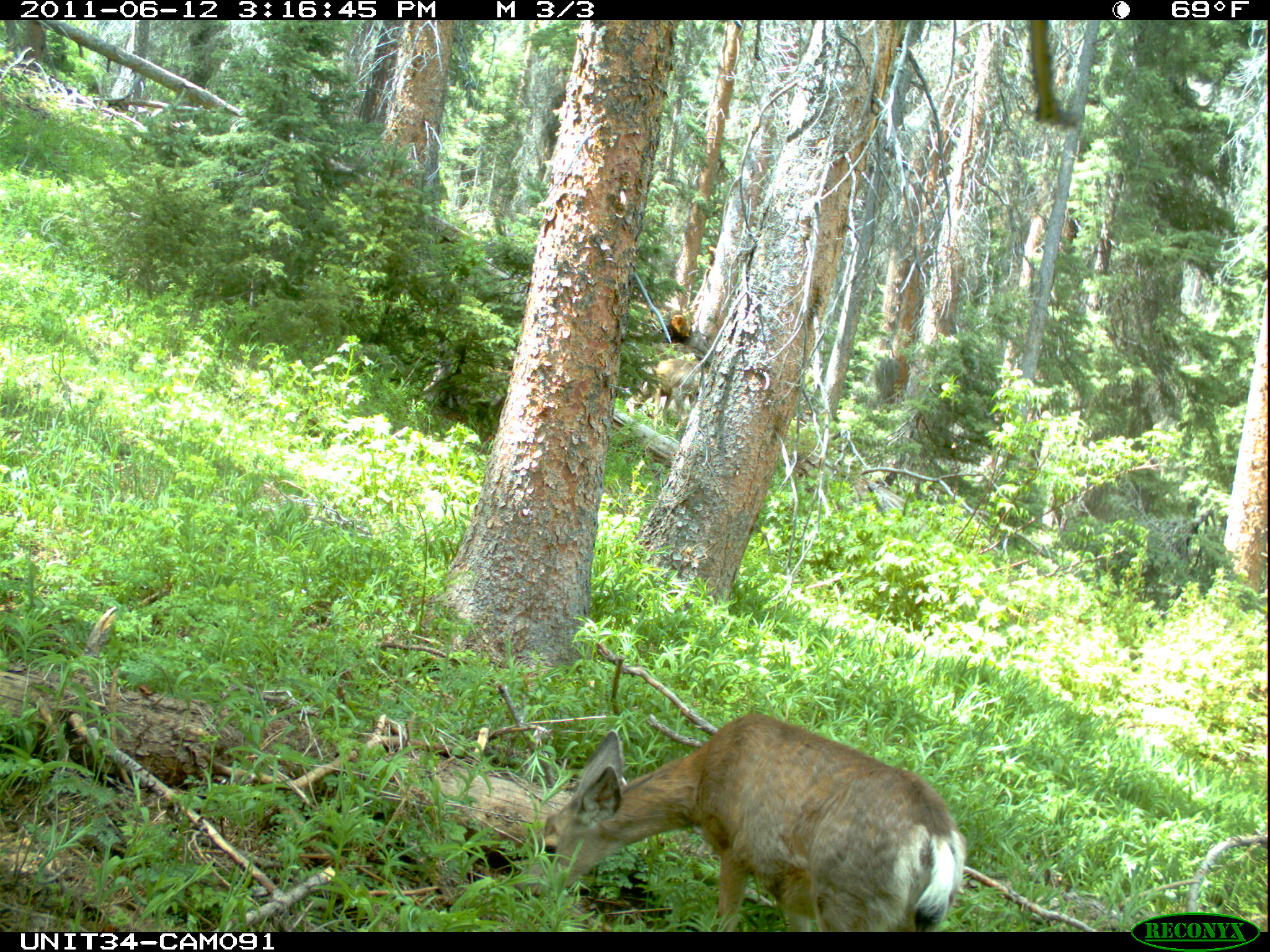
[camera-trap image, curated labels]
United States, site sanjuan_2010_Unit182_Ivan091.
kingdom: Animalia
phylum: Chordata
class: Mammalia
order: Artiodactyla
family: Cervidae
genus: Odocoileus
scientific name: Odocoileus hemionus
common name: mule deer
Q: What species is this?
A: Odocoileus hemionus (mule deer).